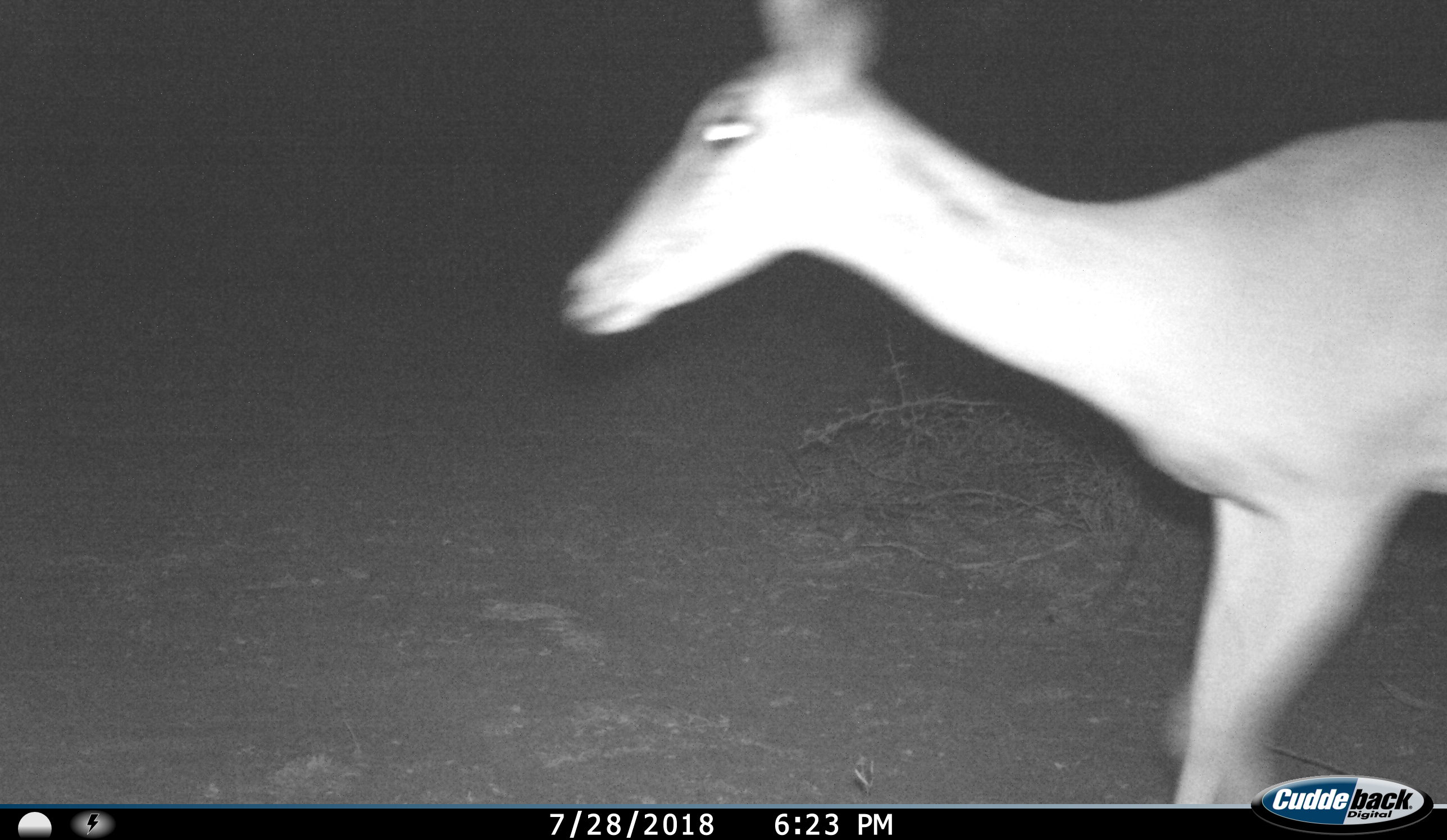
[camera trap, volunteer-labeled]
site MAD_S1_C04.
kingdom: Animalia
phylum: Chordata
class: Mammalia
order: Artiodactyla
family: Bovidae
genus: Aepyceros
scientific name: Aepyceros melampus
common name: impala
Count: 1.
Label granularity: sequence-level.